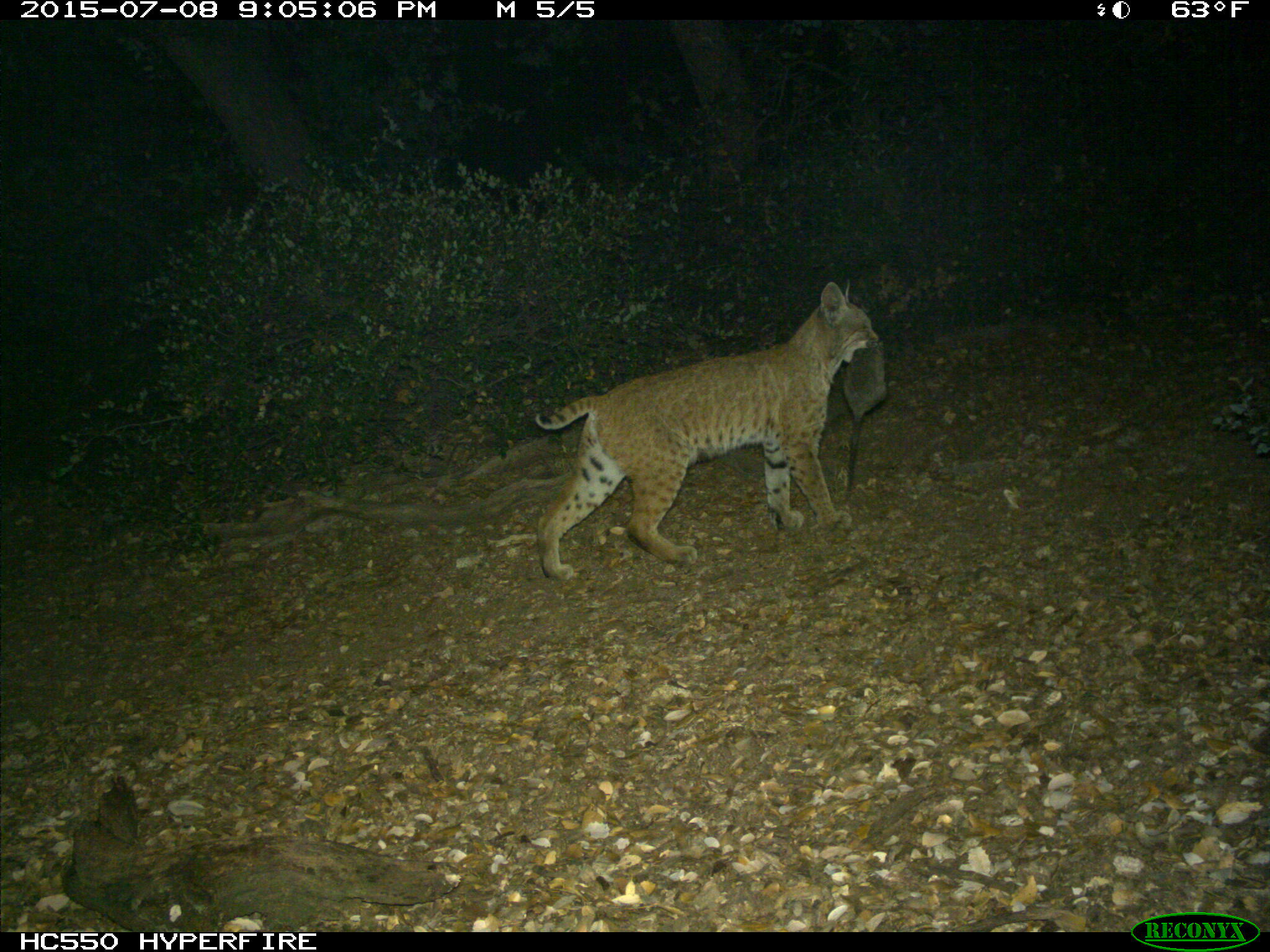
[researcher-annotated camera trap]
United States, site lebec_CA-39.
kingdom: Animalia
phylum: Chordata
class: Mammalia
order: Carnivora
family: Felidae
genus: Lynx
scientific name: Lynx rufus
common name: bobcat